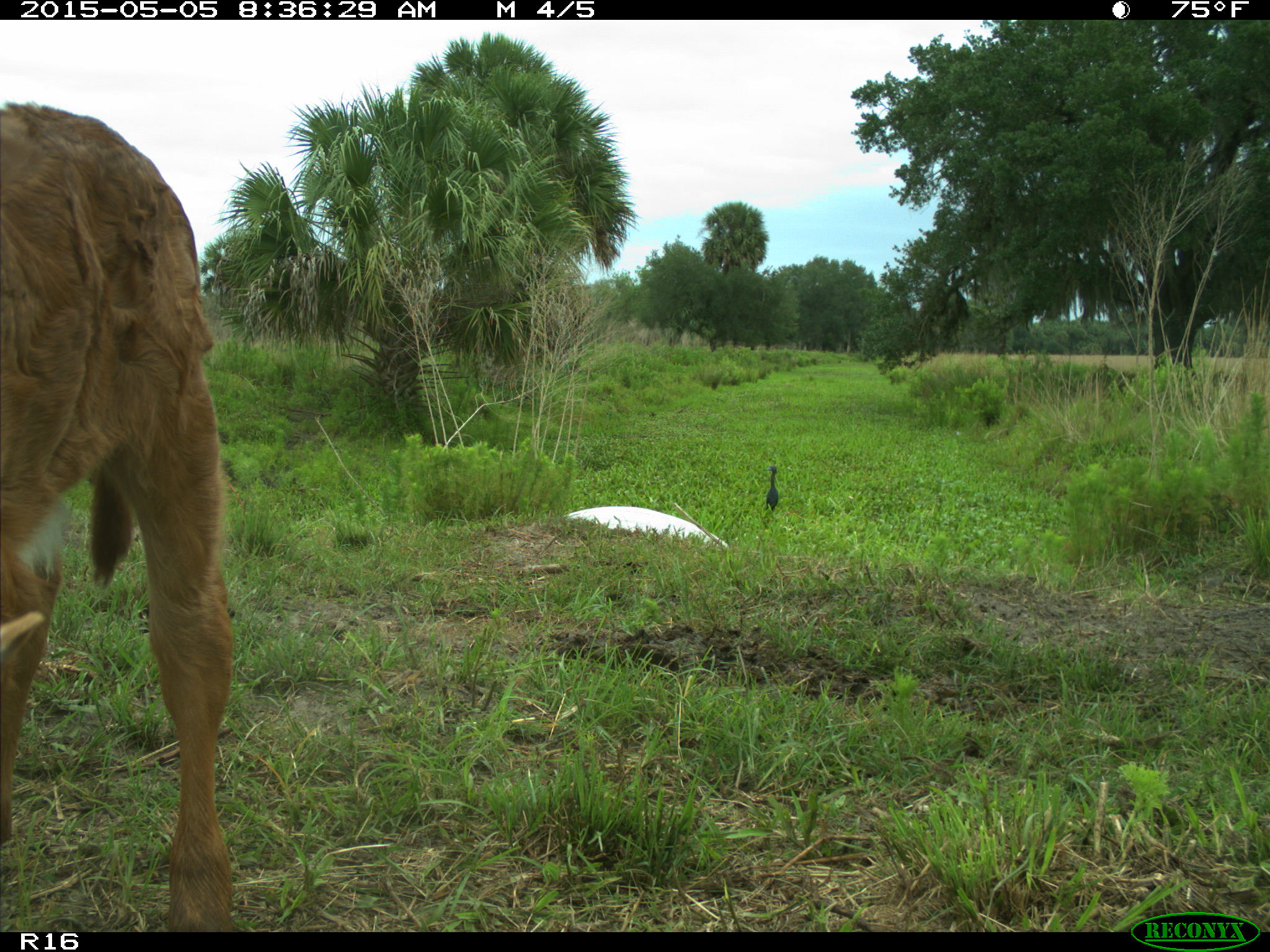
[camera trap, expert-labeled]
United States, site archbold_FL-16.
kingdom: Animalia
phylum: Chordata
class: Mammalia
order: Artiodactyla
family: Bovidae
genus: Bos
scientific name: Bos taurus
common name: domestic cow